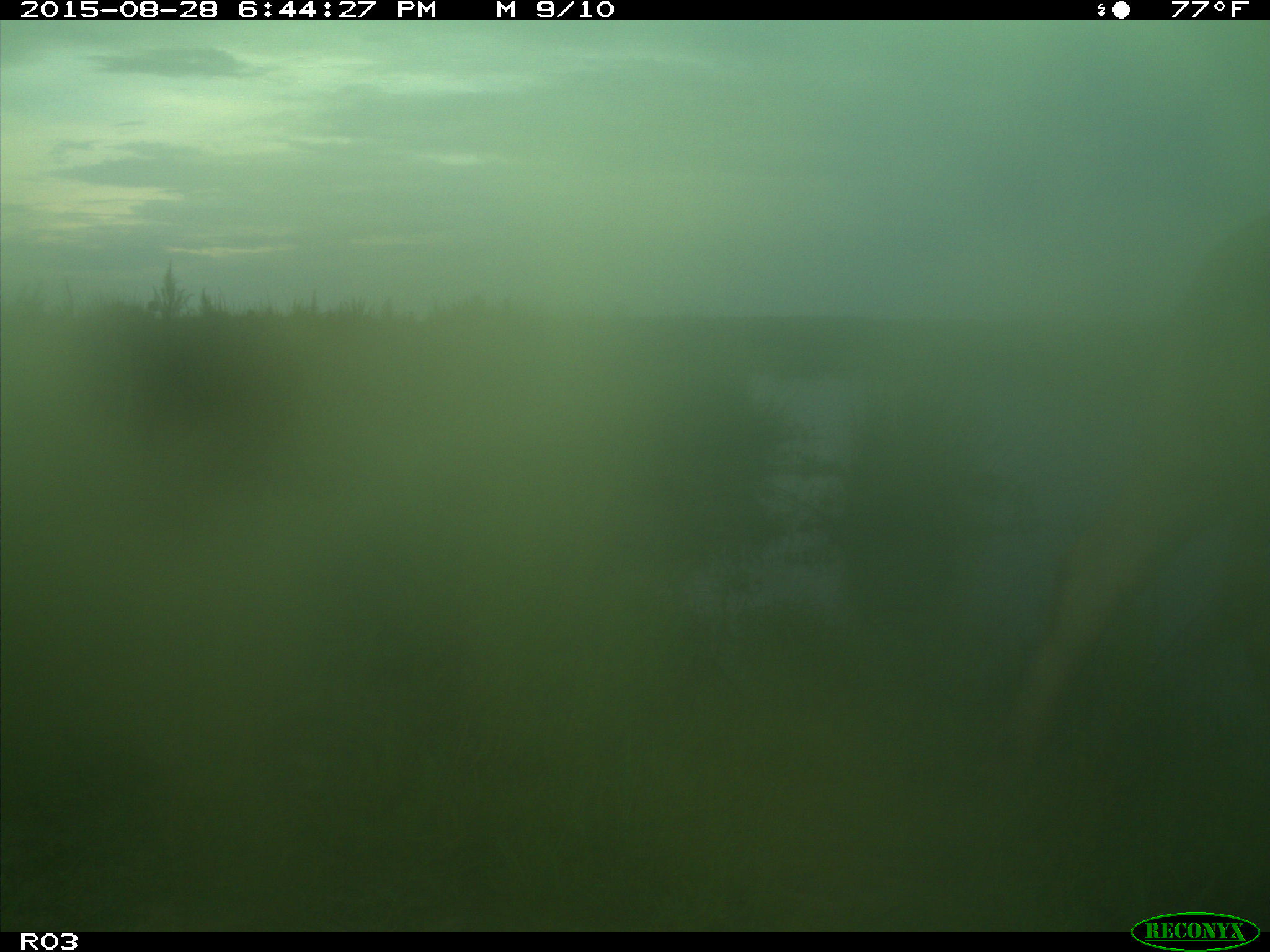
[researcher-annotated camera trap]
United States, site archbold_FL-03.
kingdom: Animalia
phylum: Chordata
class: Mammalia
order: Artiodactyla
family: Bovidae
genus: Bos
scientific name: Bos taurus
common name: domestic cow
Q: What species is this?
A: Bos taurus (domestic cow).